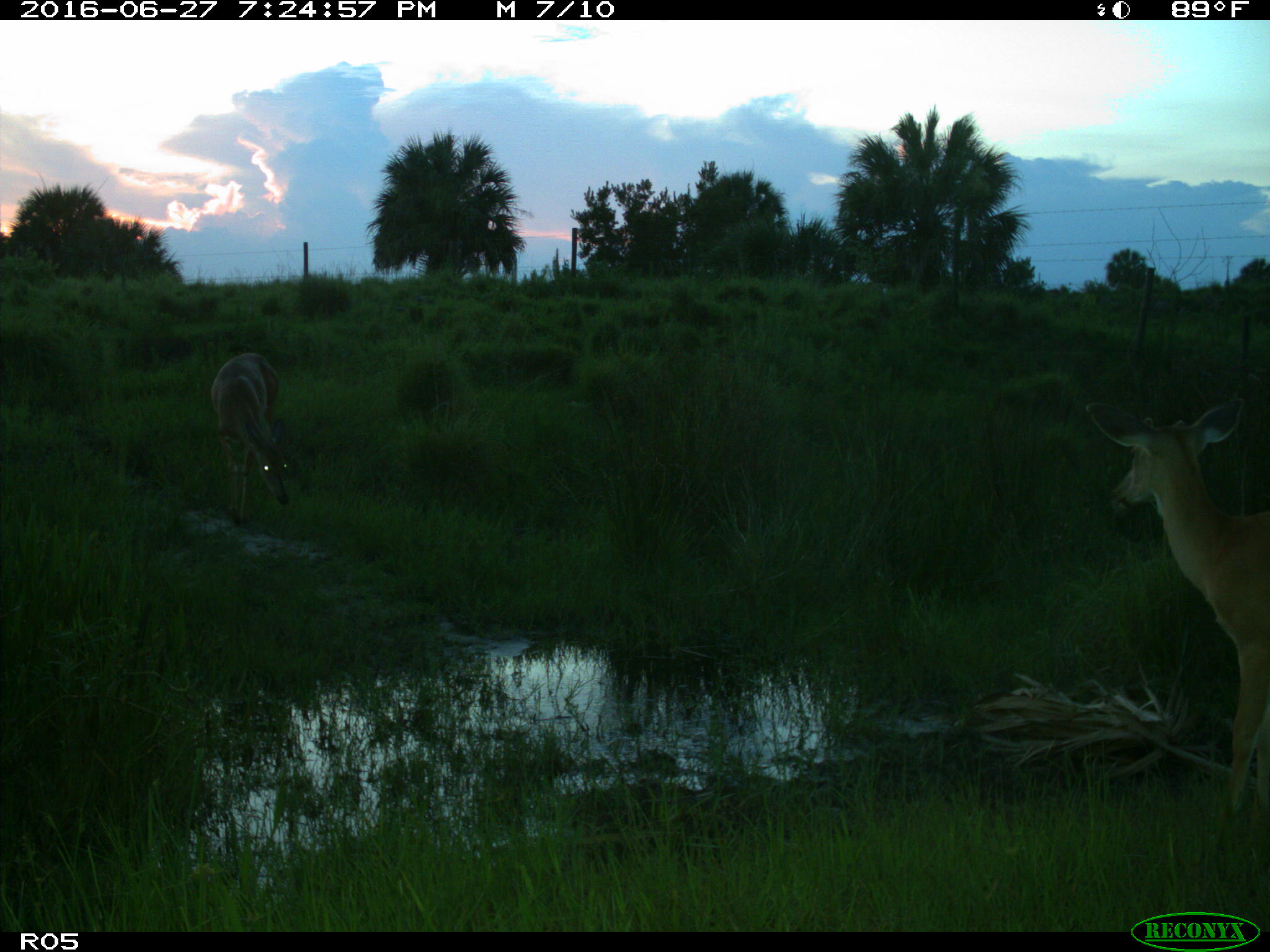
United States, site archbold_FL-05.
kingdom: Animalia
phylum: Chordata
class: Mammalia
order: Artiodactyla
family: Cervidae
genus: Odocoileus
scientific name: Odocoileus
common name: deer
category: unidentified deer